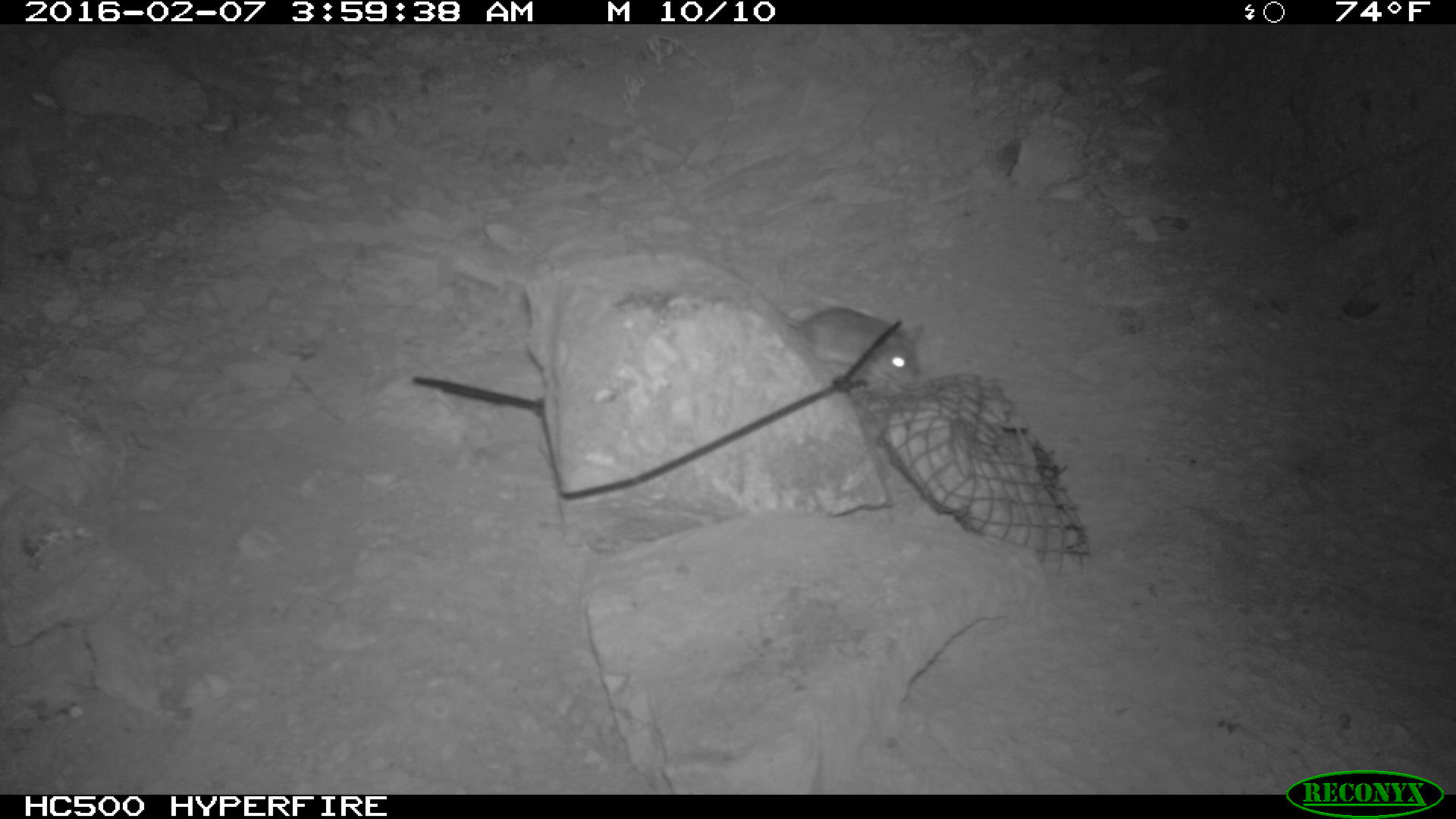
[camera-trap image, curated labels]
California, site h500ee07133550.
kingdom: Animalia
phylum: Chordata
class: Mammalia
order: Rodentia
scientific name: Rodentia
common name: rodent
Rodent (Rodentia).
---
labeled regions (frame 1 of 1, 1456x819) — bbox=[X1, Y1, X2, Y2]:
rodent: bbox=[724, 264, 924, 386]